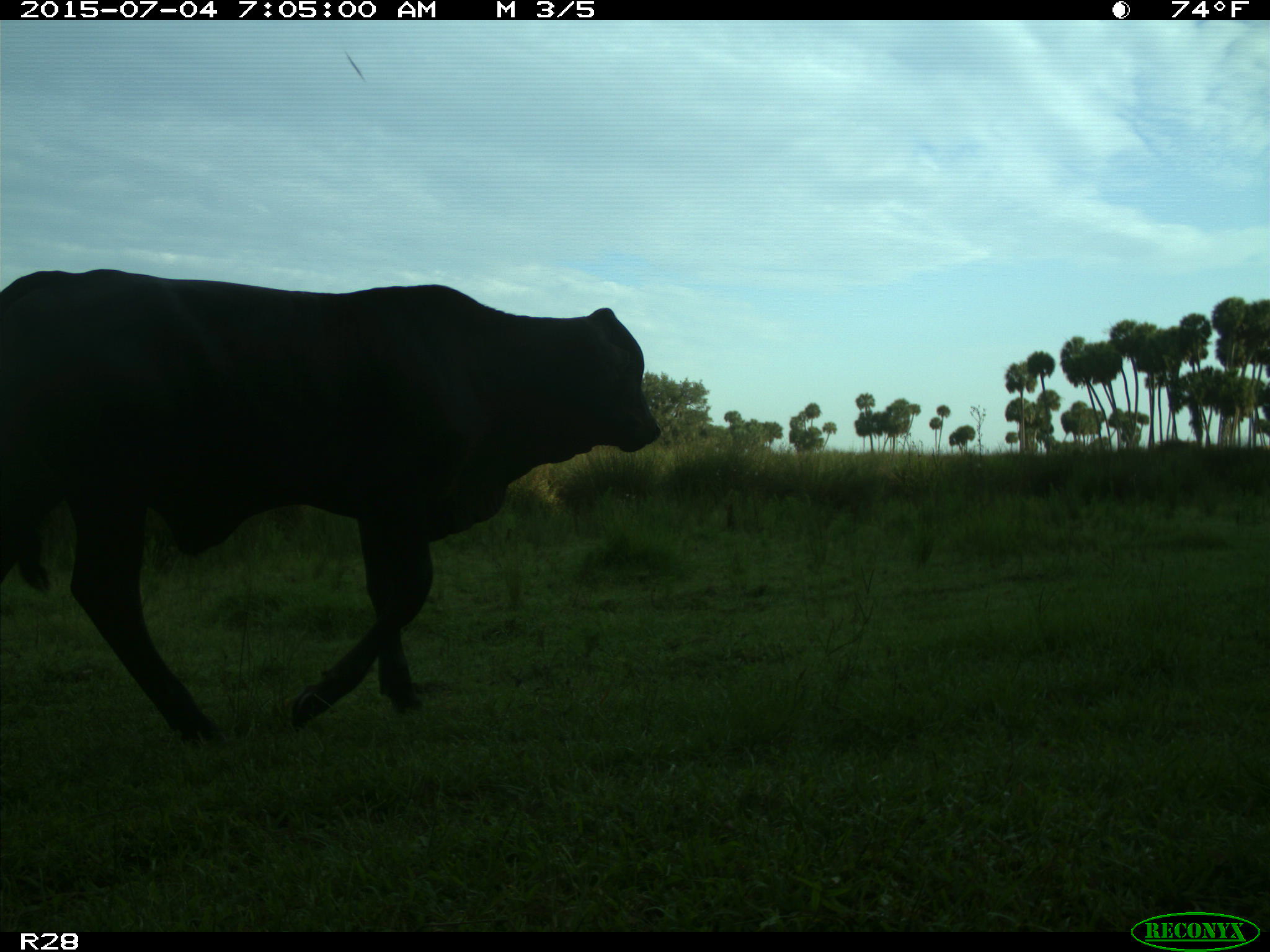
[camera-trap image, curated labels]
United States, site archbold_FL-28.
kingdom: Animalia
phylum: Chordata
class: Mammalia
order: Artiodactyla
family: Bovidae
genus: Bos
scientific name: Bos taurus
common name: domestic cow